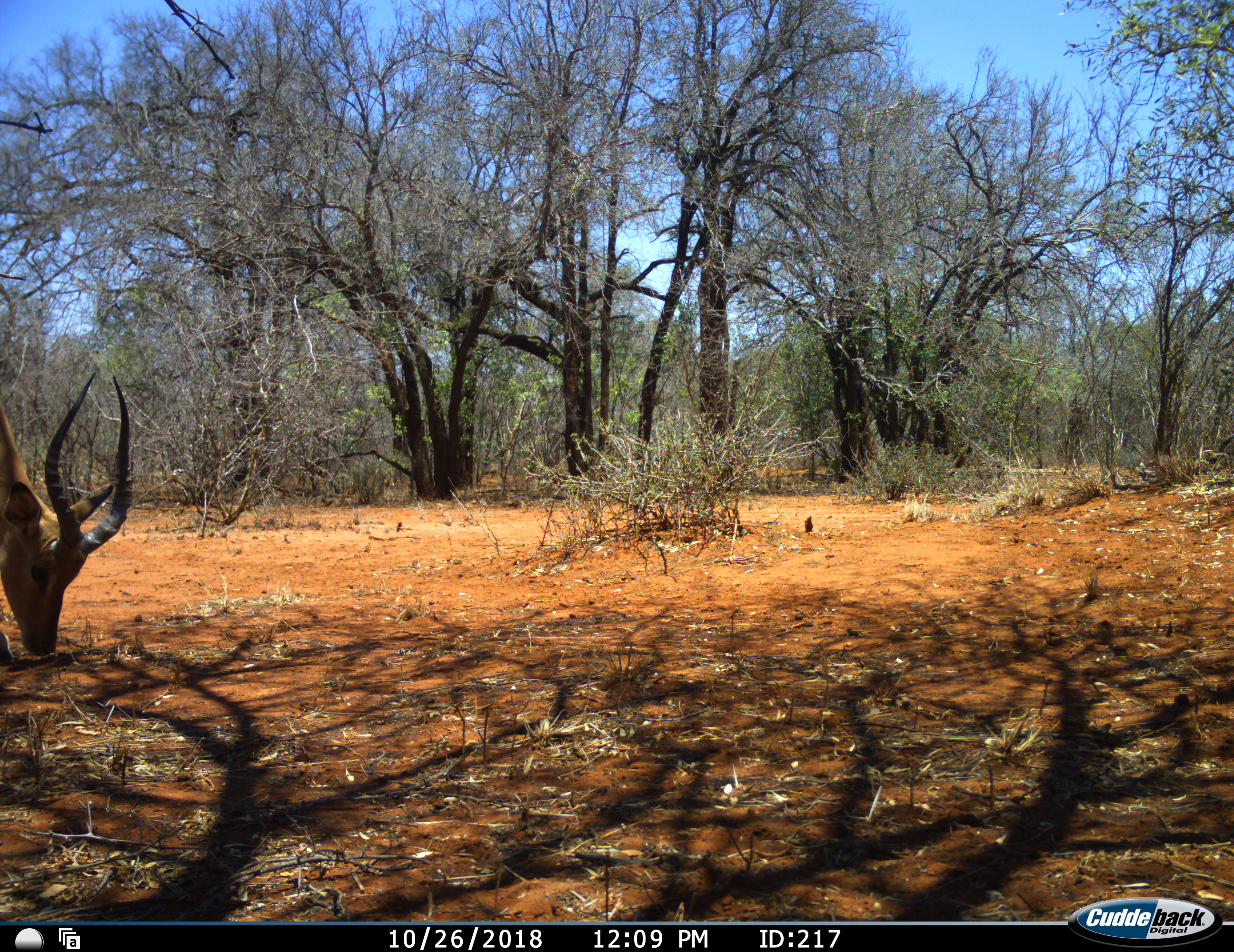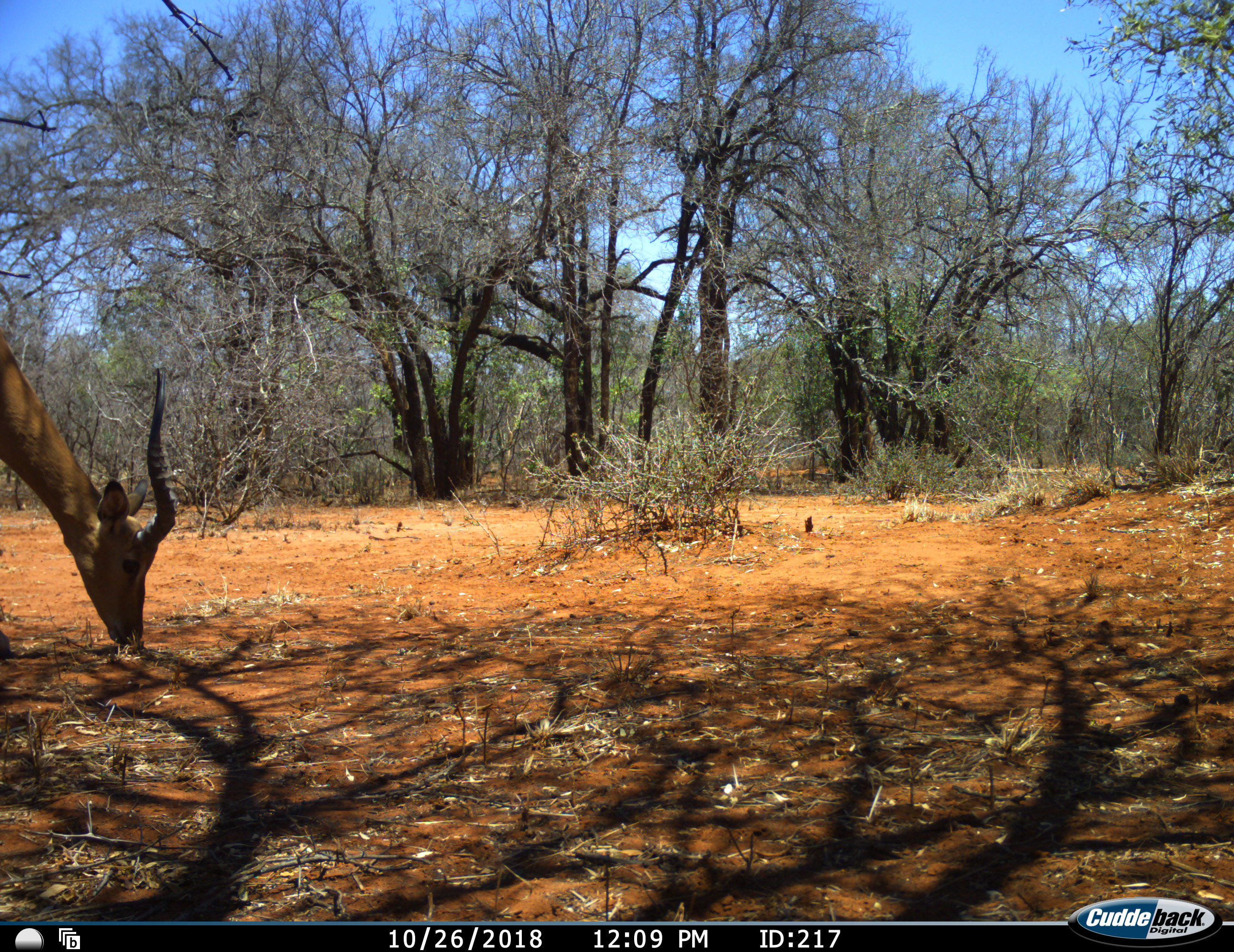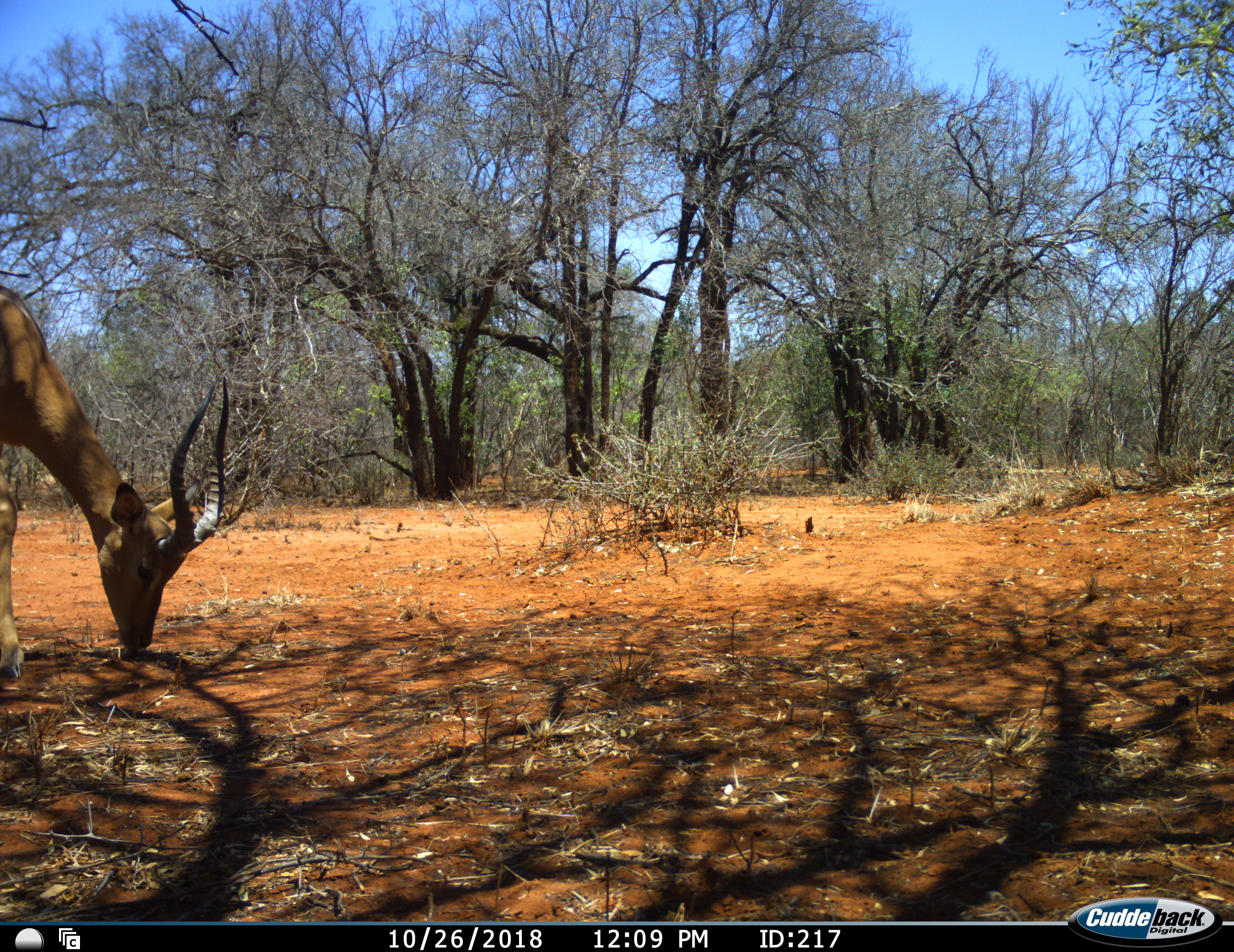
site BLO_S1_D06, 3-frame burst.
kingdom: Animalia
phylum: Chordata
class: Mammalia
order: Artiodactyla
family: Bovidae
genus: Aepyceros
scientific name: Aepyceros melampus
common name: impala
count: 1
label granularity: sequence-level